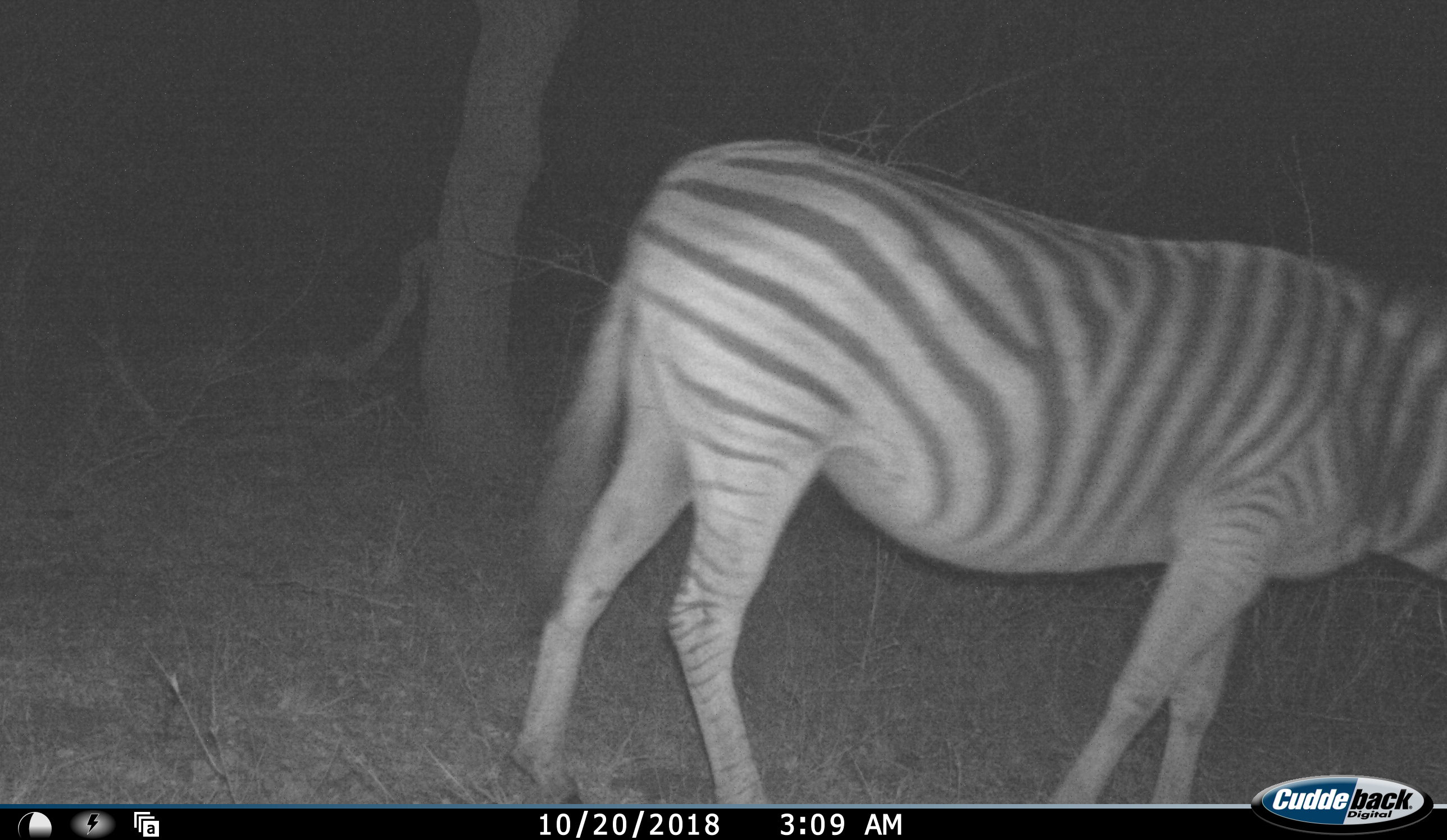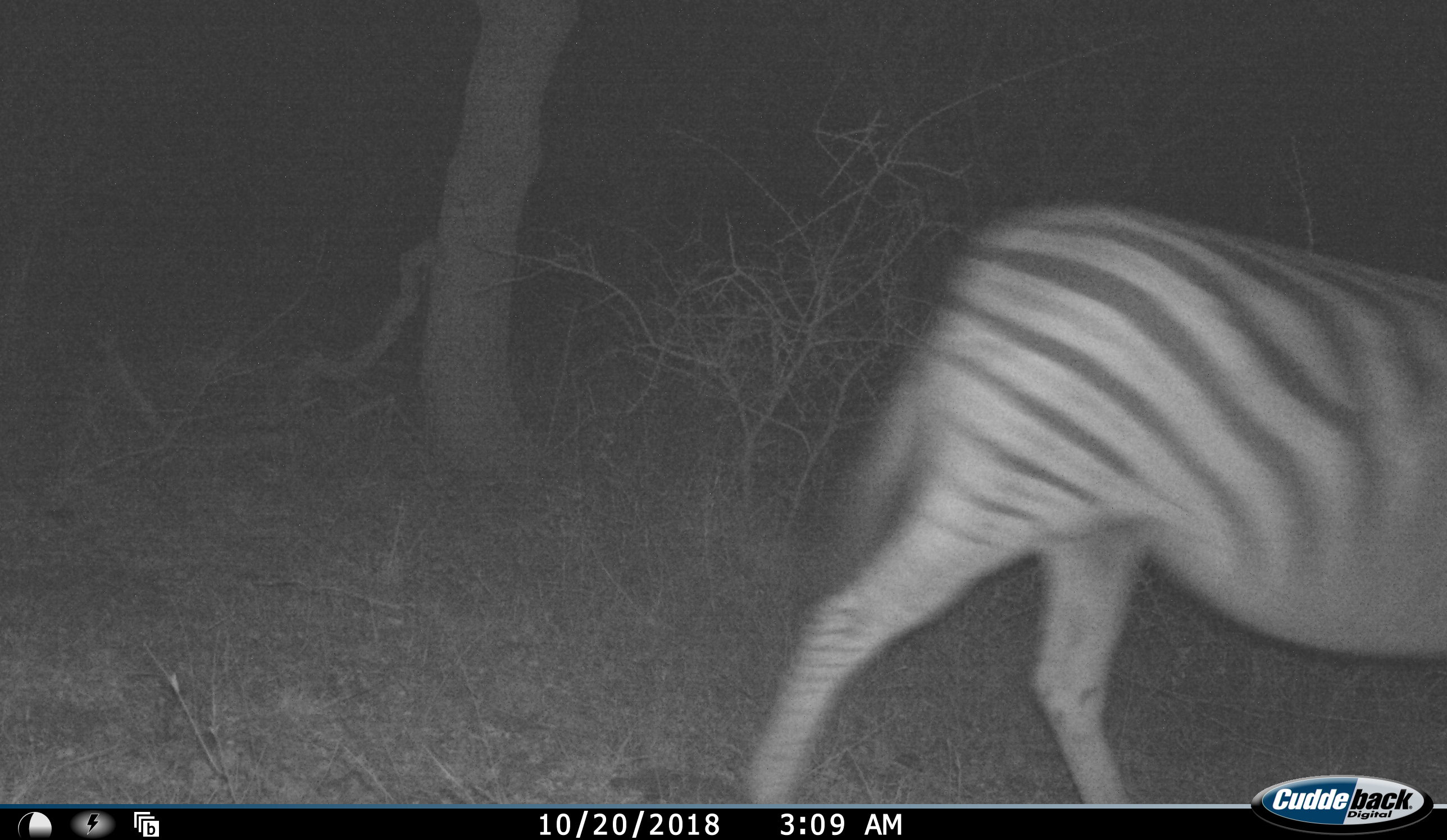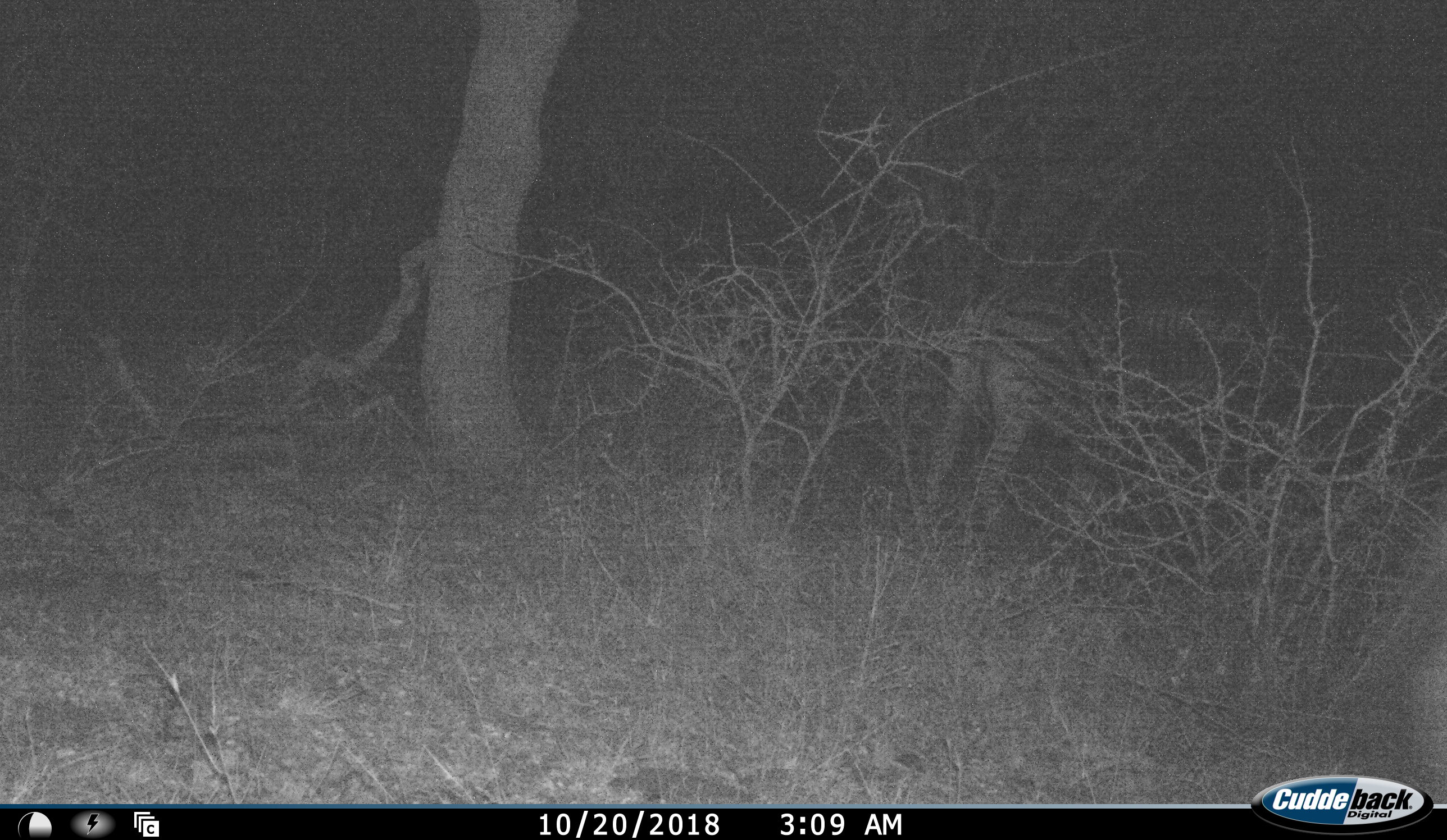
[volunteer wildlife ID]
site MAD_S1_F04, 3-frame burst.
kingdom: Animalia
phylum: Chordata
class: Mammalia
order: Perissodactyla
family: Equidae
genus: Equus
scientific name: Equus quagga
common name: plains zebra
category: zebraplains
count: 1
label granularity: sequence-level